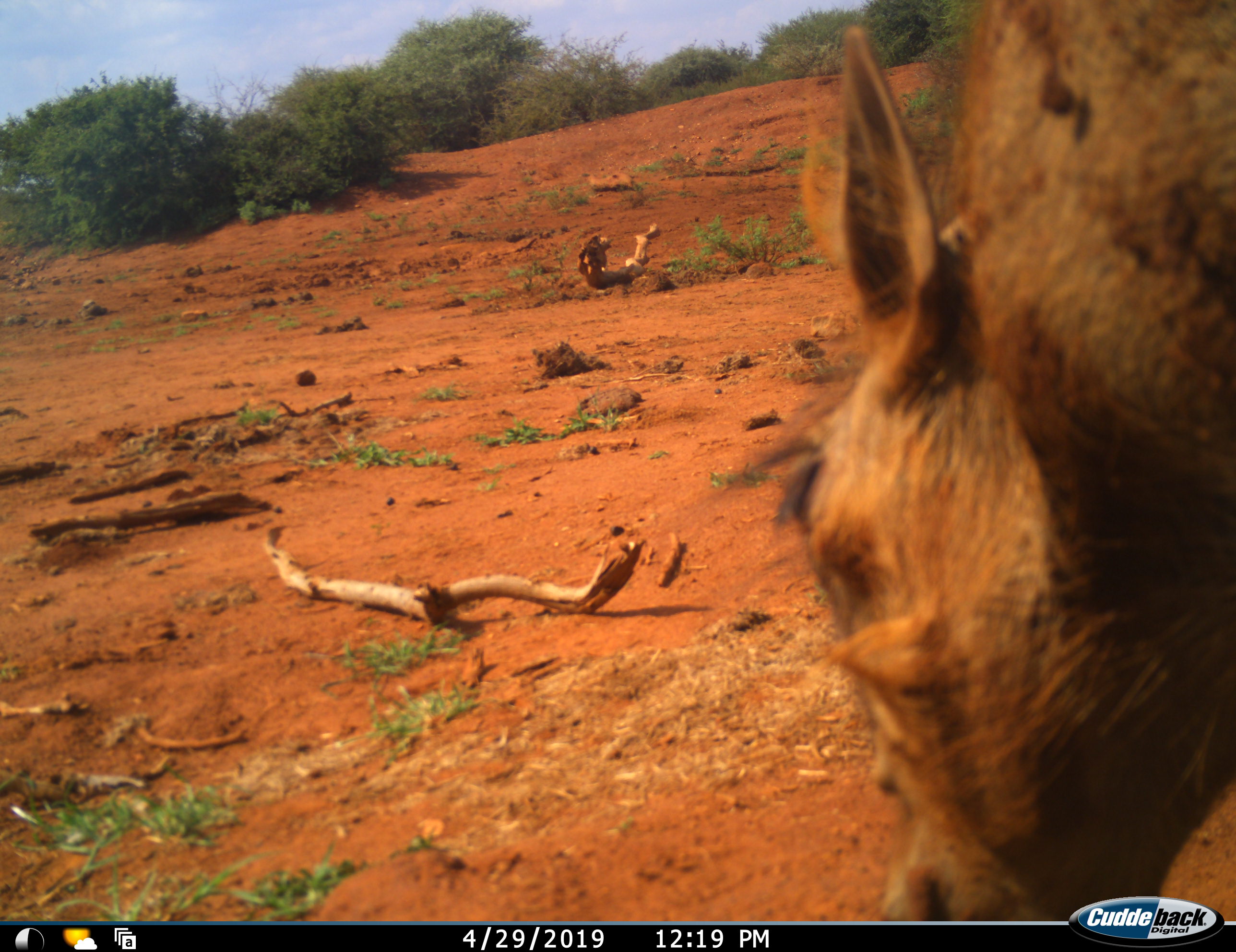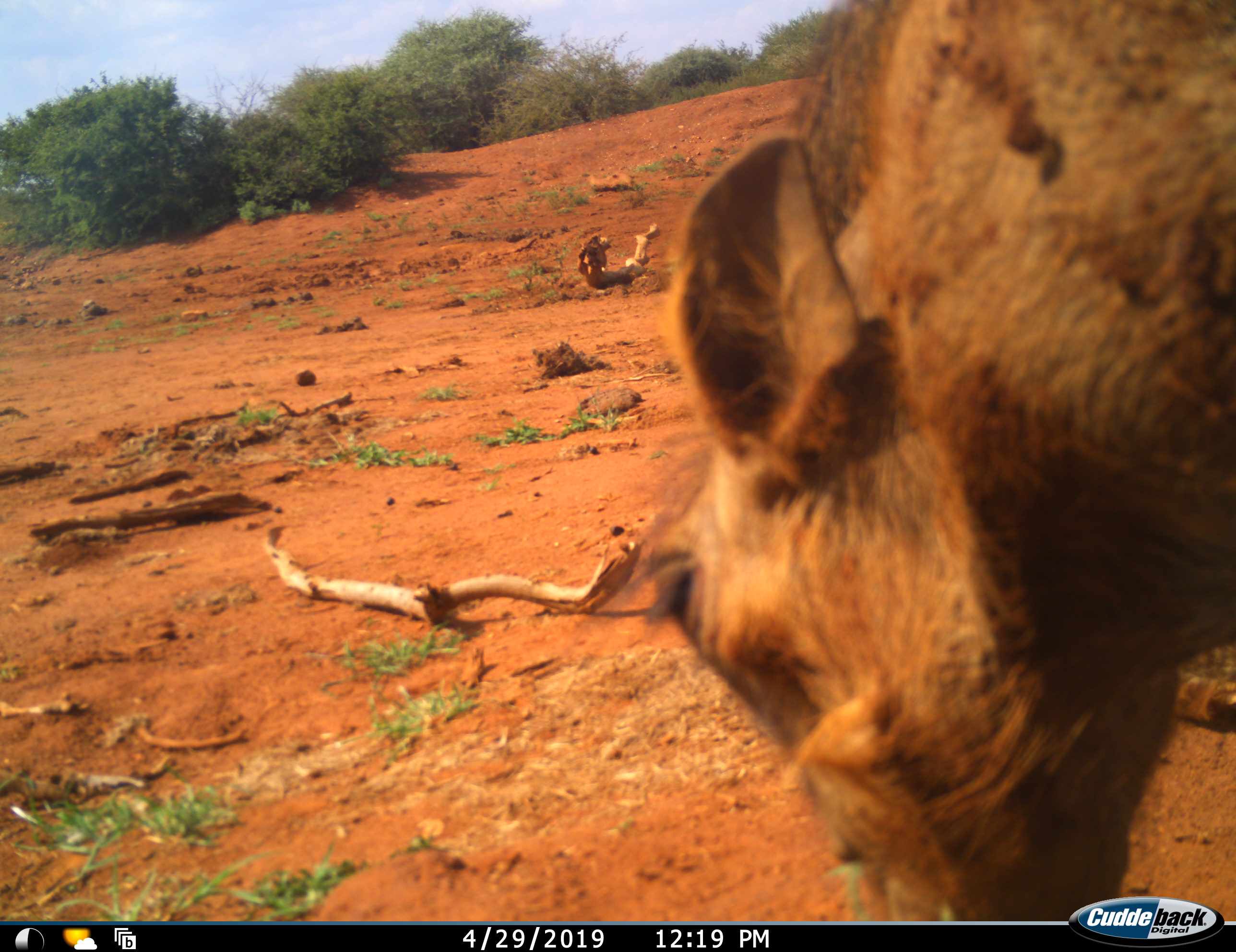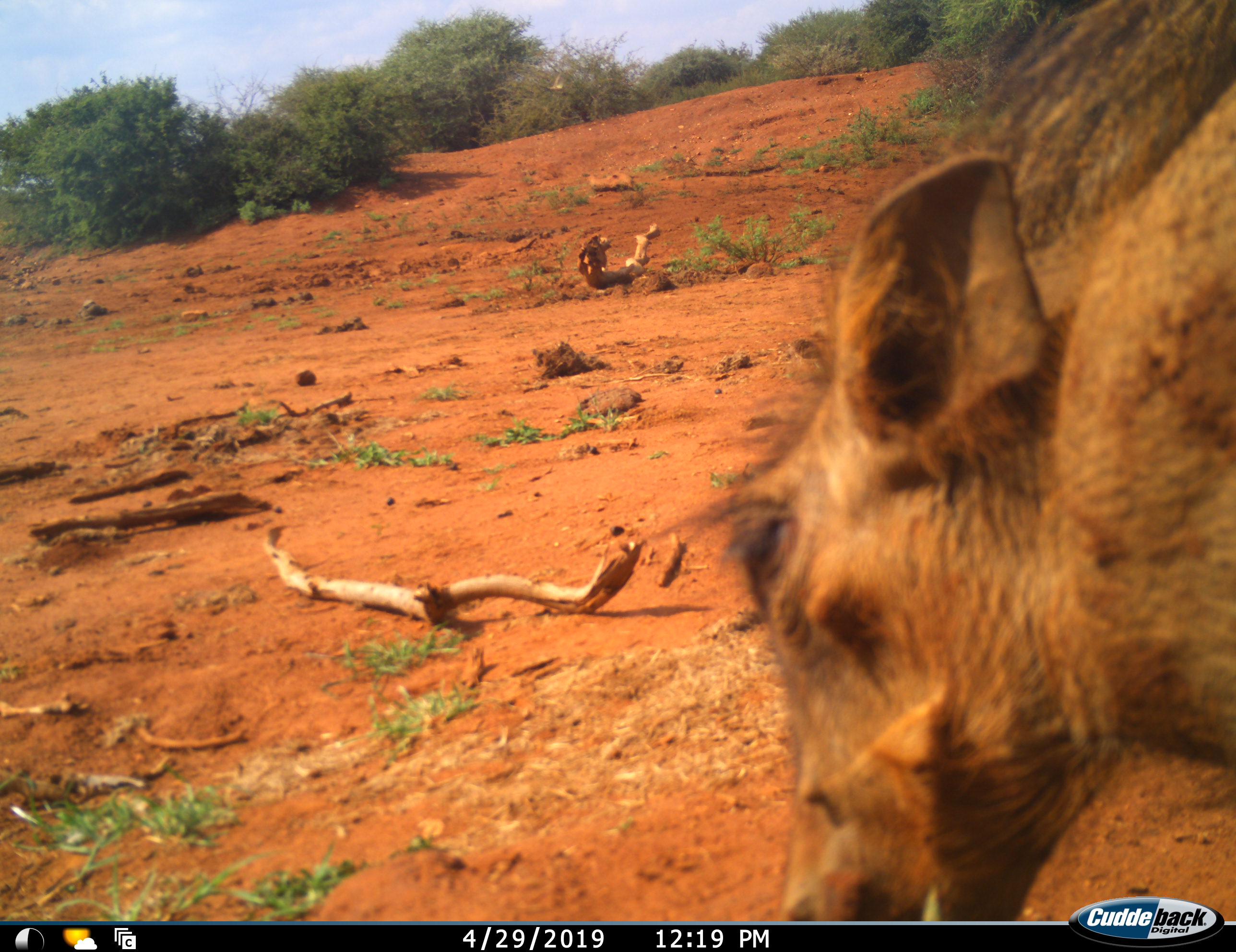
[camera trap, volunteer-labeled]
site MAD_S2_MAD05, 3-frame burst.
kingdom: Animalia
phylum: Chordata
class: Mammalia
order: Artiodactyla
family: Suidae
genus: Phacochoerus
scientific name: Phacochoerus africanus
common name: warthog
Warthog (Phacochoerus africanus), count 1. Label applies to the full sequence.